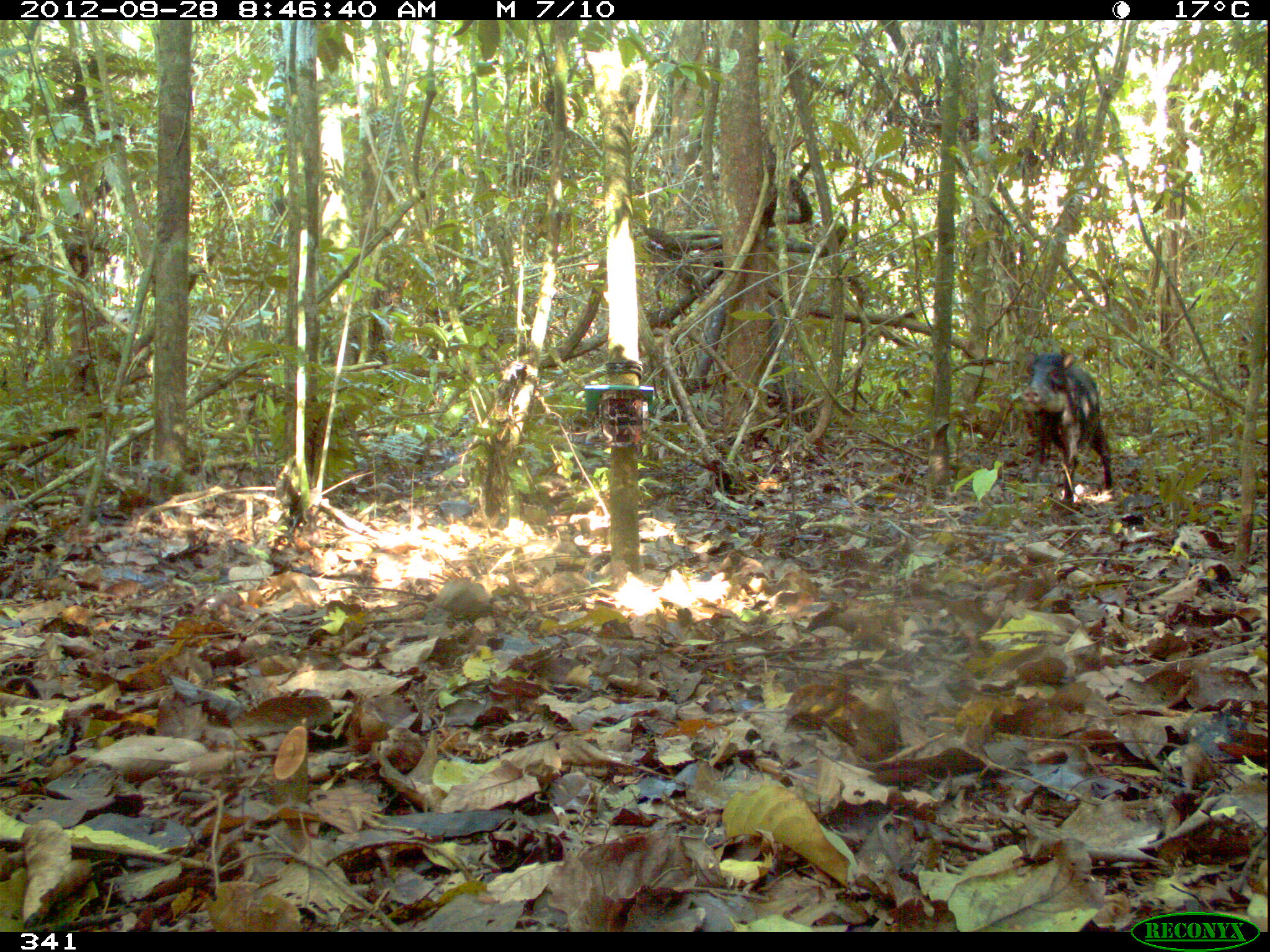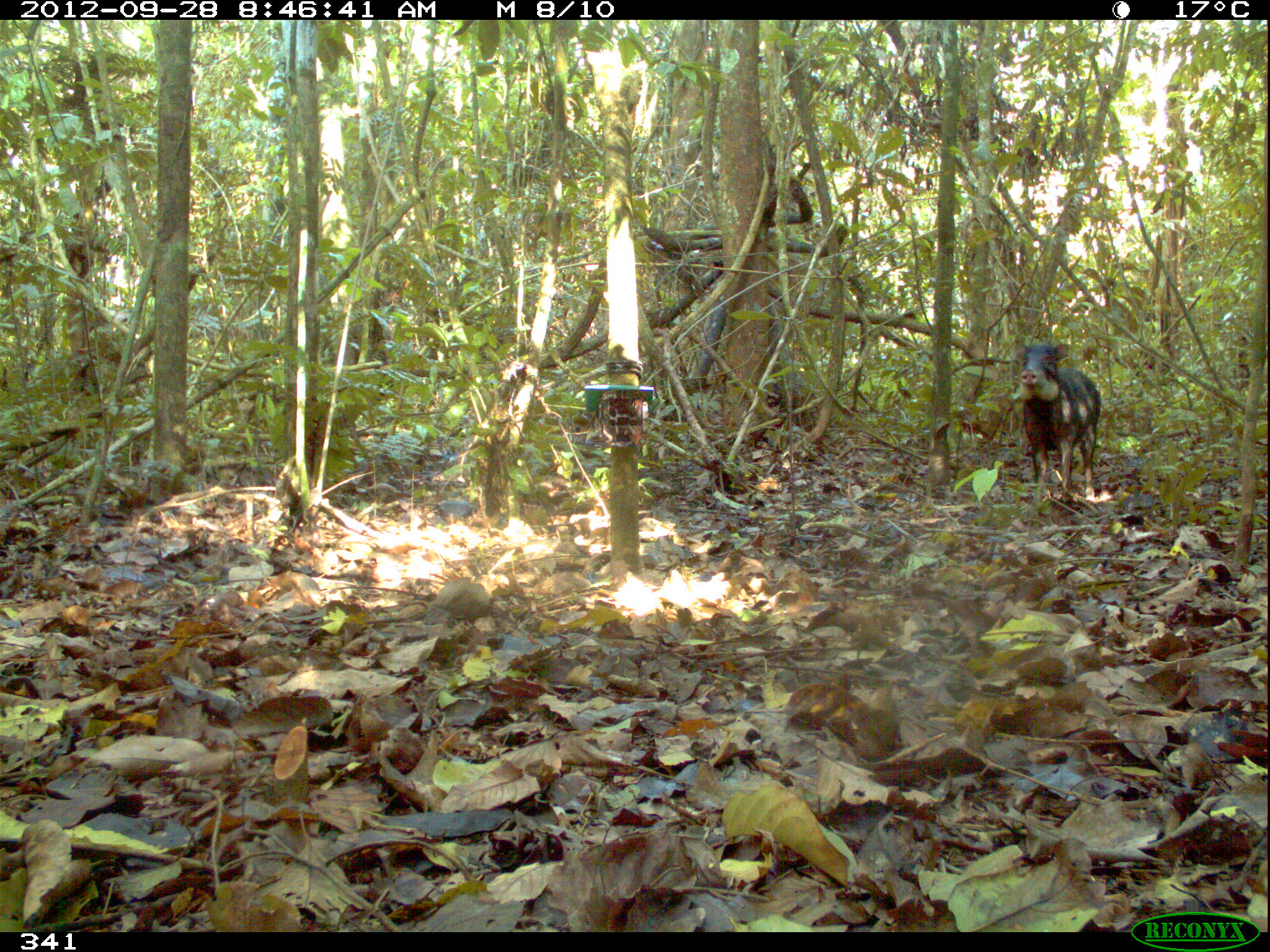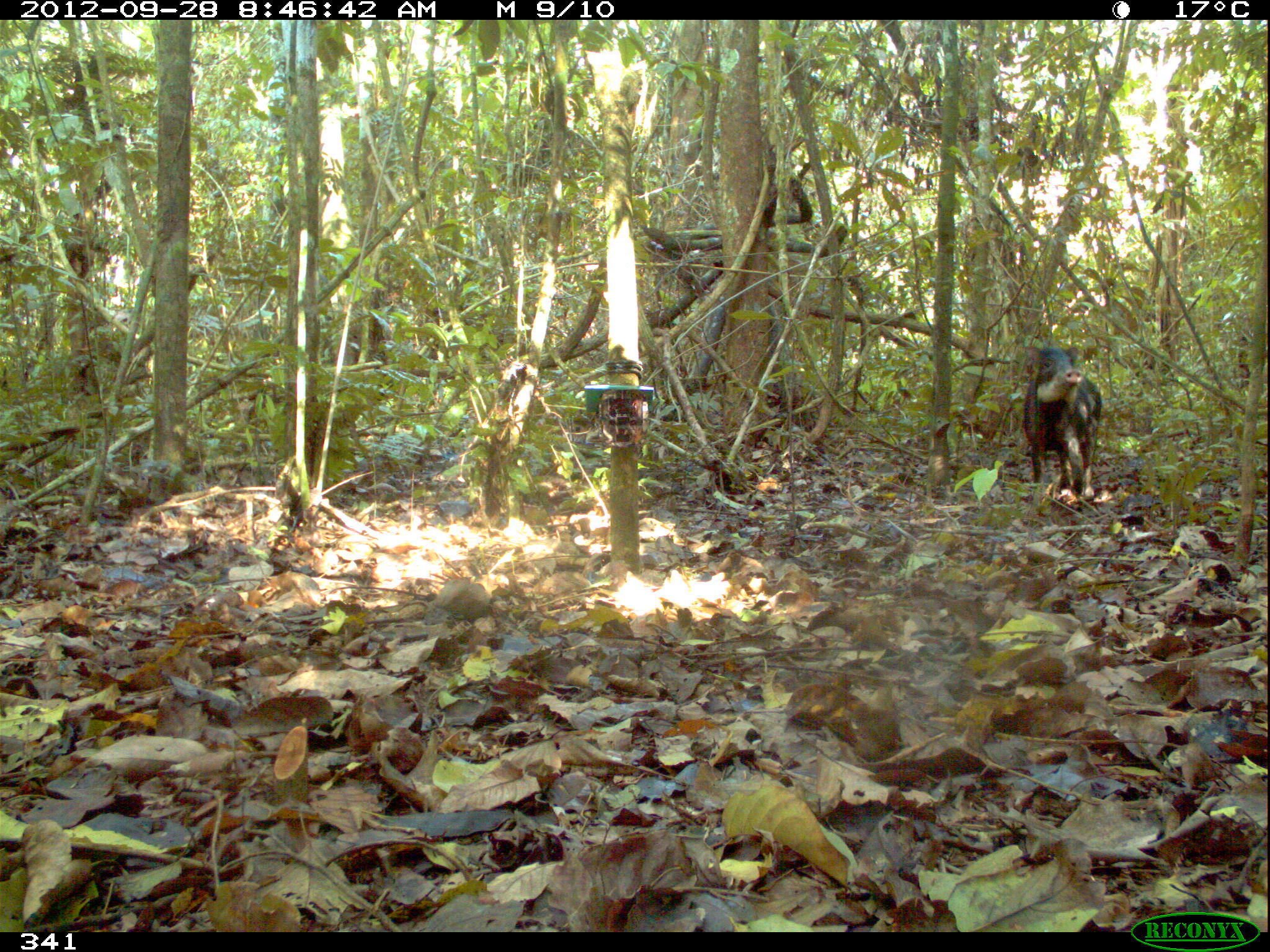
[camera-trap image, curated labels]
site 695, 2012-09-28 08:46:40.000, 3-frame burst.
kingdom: Animalia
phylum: Chordata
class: Mammalia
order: Artiodactyla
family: Tayassuidae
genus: Tayassu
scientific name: Tayassu pecari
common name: white-lipped peccary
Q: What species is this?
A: Tayassu pecari (white-lipped peccary).